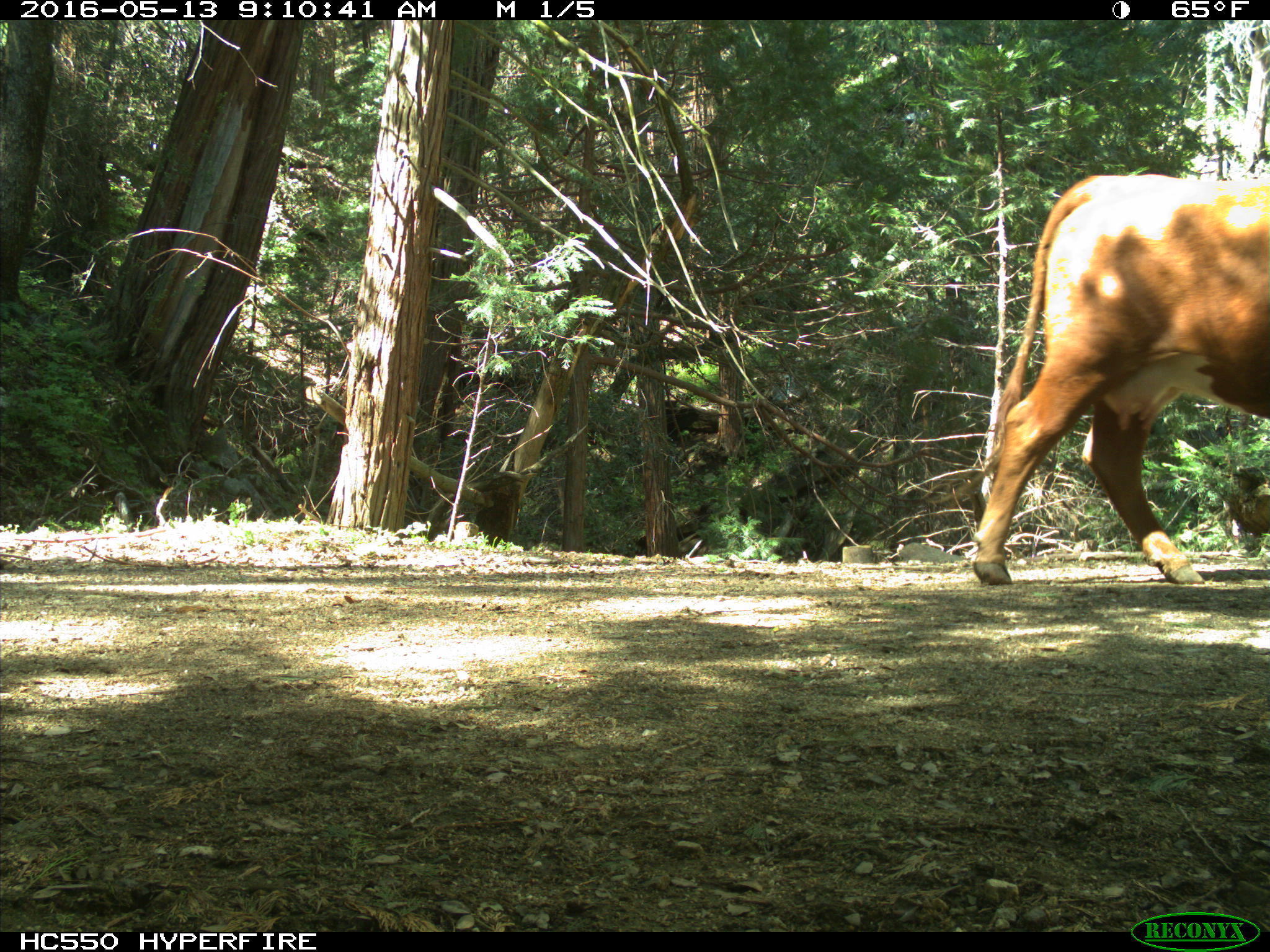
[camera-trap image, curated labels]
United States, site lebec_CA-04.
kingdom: Animalia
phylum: Chordata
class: Mammalia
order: Artiodactyla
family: Bovidae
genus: Bos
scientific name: Bos taurus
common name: domestic cow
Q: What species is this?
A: Bos taurus (domestic cow).